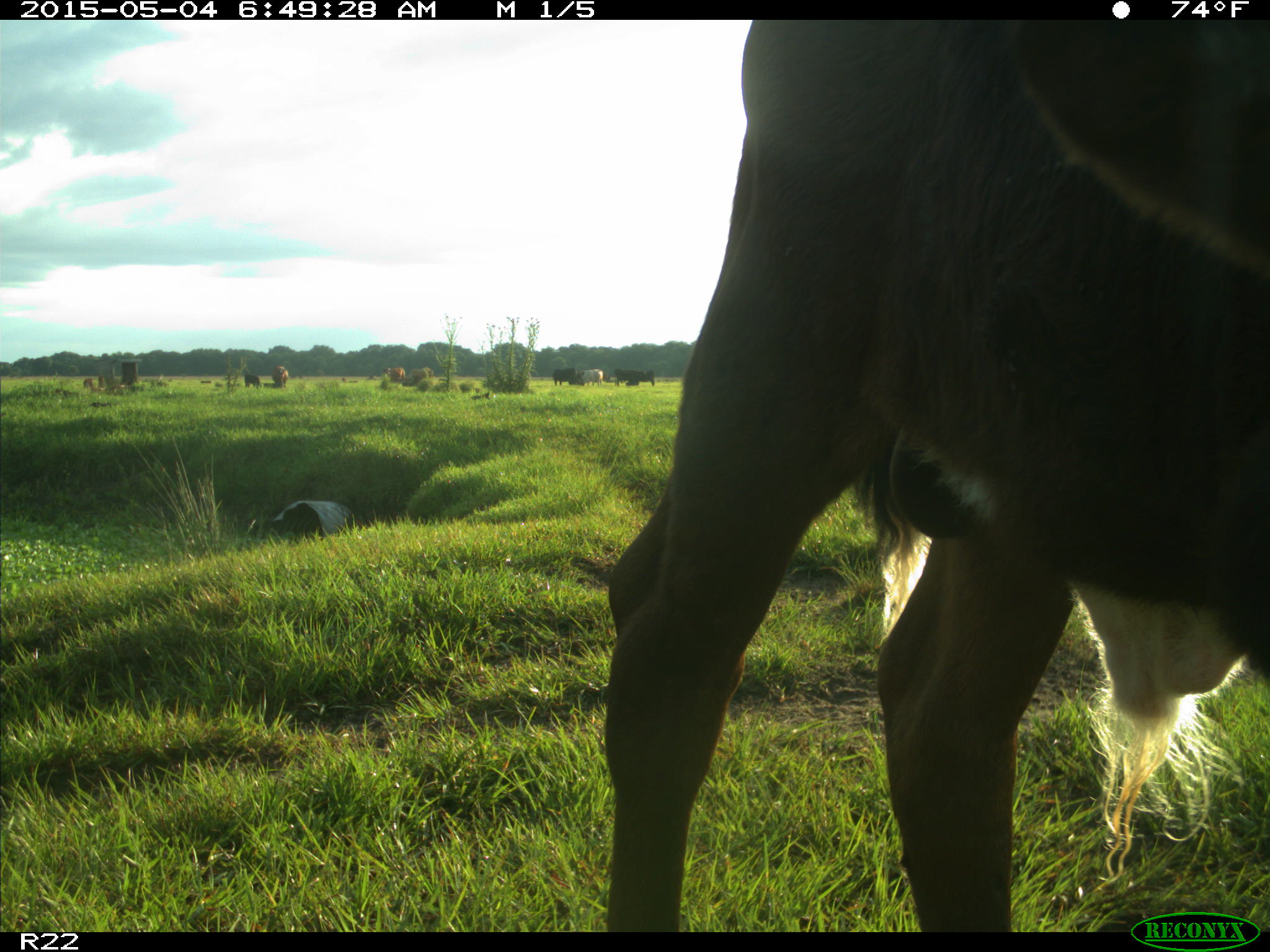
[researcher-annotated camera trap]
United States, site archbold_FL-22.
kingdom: Animalia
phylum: Chordata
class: Mammalia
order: Artiodactyla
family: Bovidae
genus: Bos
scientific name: Bos taurus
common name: domestic cow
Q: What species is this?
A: Bos taurus (domestic cow).